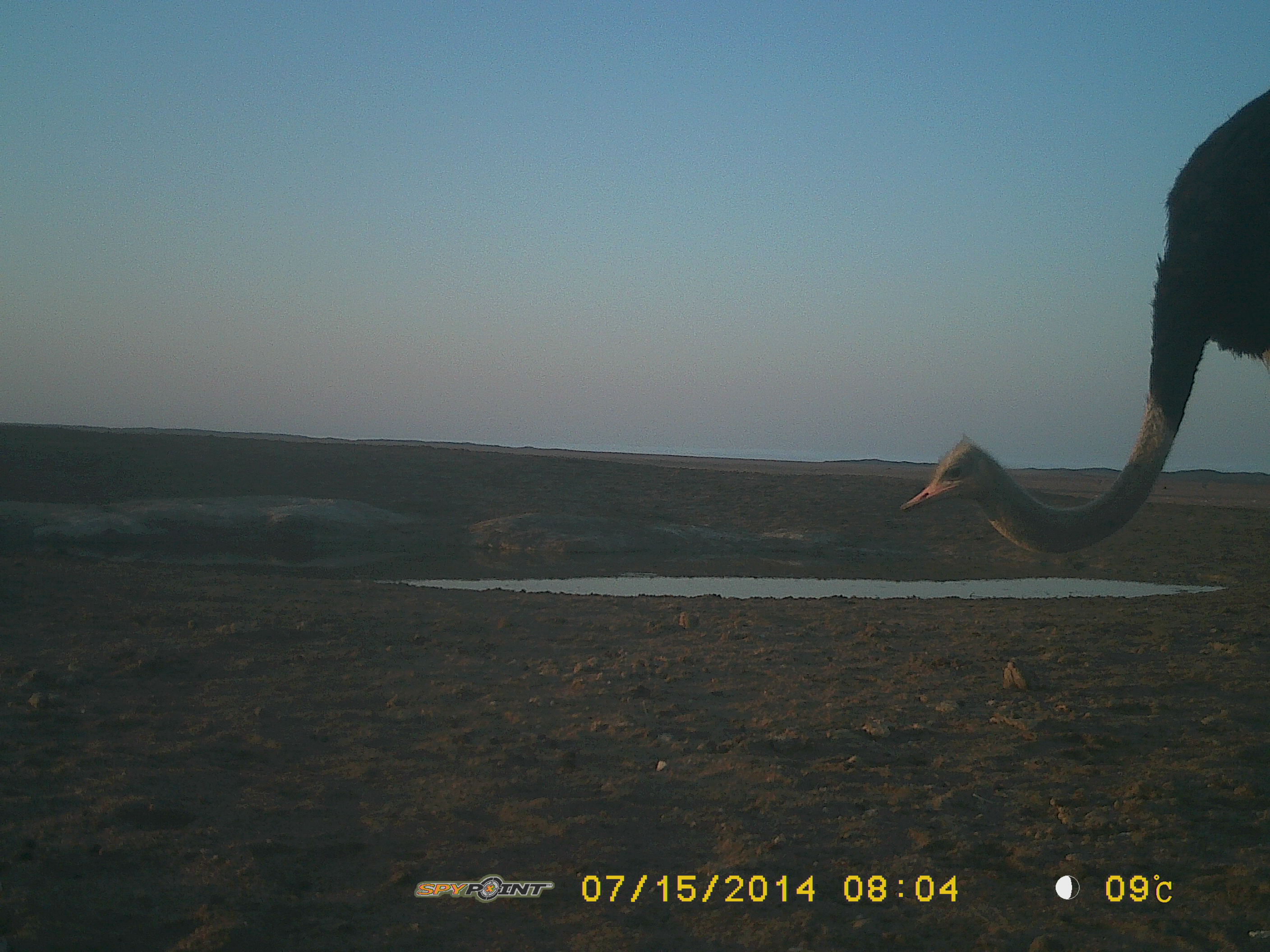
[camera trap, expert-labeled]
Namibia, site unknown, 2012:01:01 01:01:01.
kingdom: Animalia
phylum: Chordata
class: Aves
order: Struthioniformes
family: Struthionidae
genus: Struthio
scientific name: Struthio camelus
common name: common ostrich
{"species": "Struthio camelus (common ostrich)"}